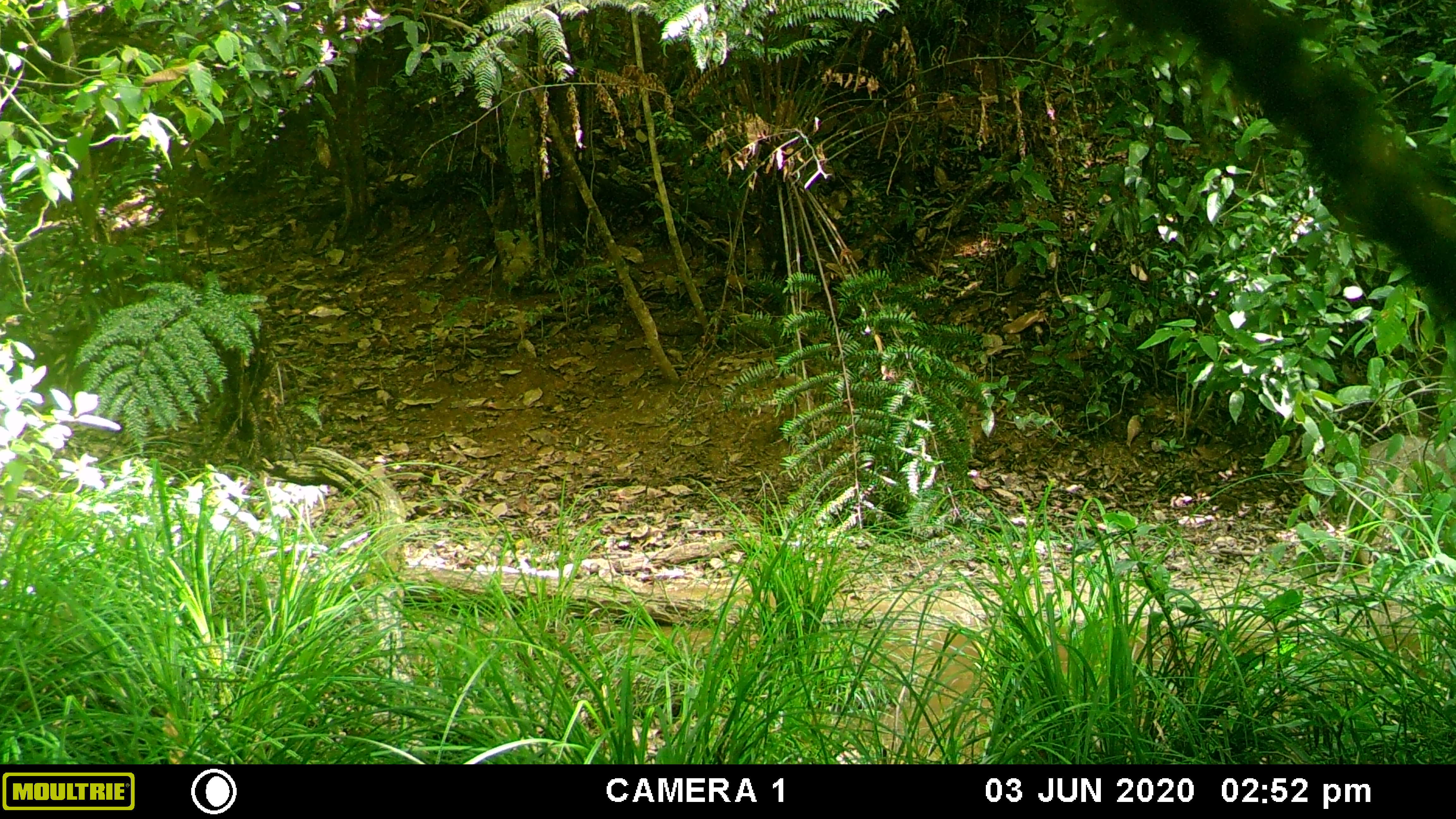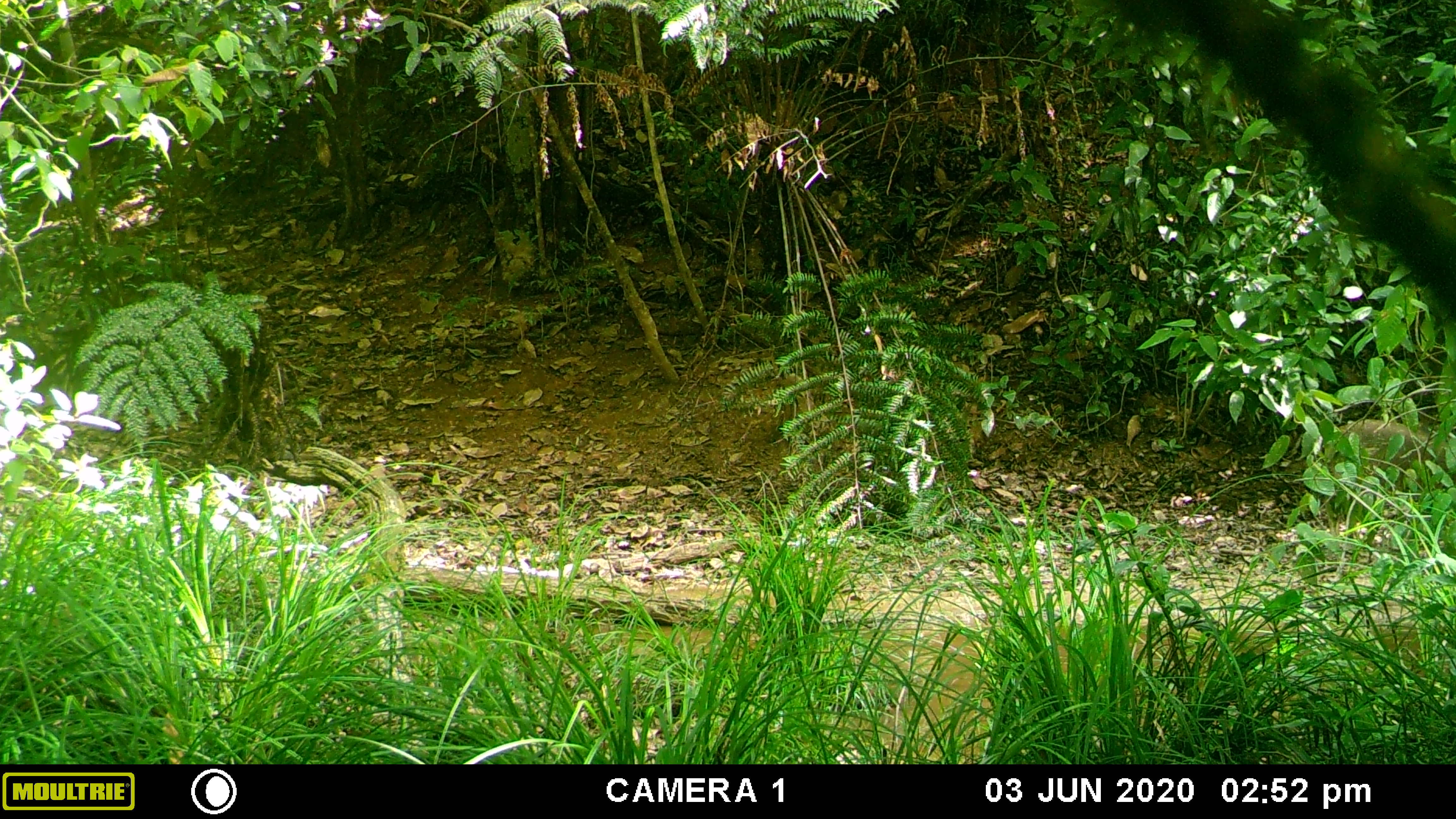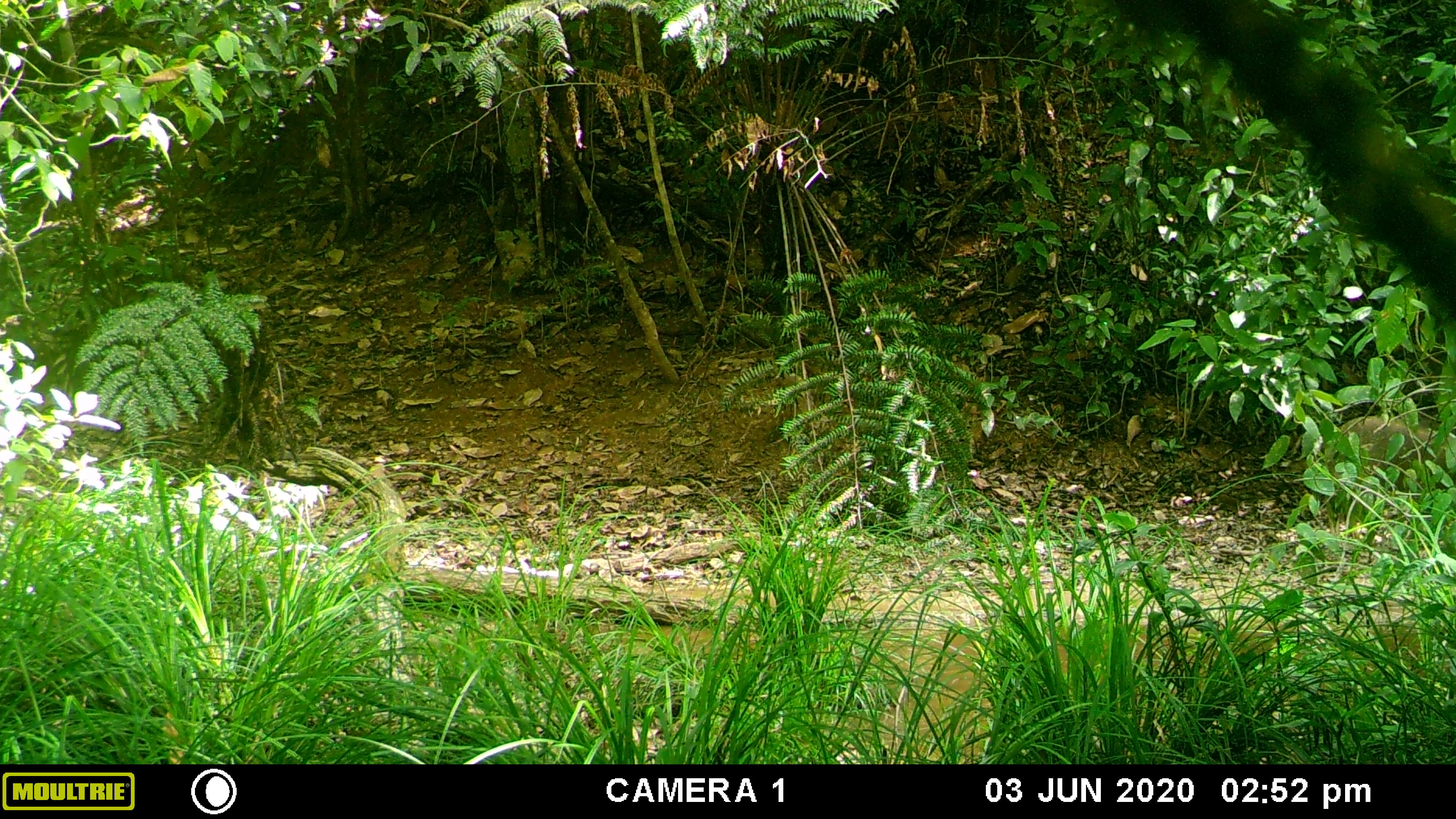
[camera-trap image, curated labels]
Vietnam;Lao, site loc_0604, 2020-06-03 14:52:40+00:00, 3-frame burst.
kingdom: Animalia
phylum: Chordata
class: Mammalia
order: Artiodactyla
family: Suidae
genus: Sus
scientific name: Sus scrofa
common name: eurasian wild pig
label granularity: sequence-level